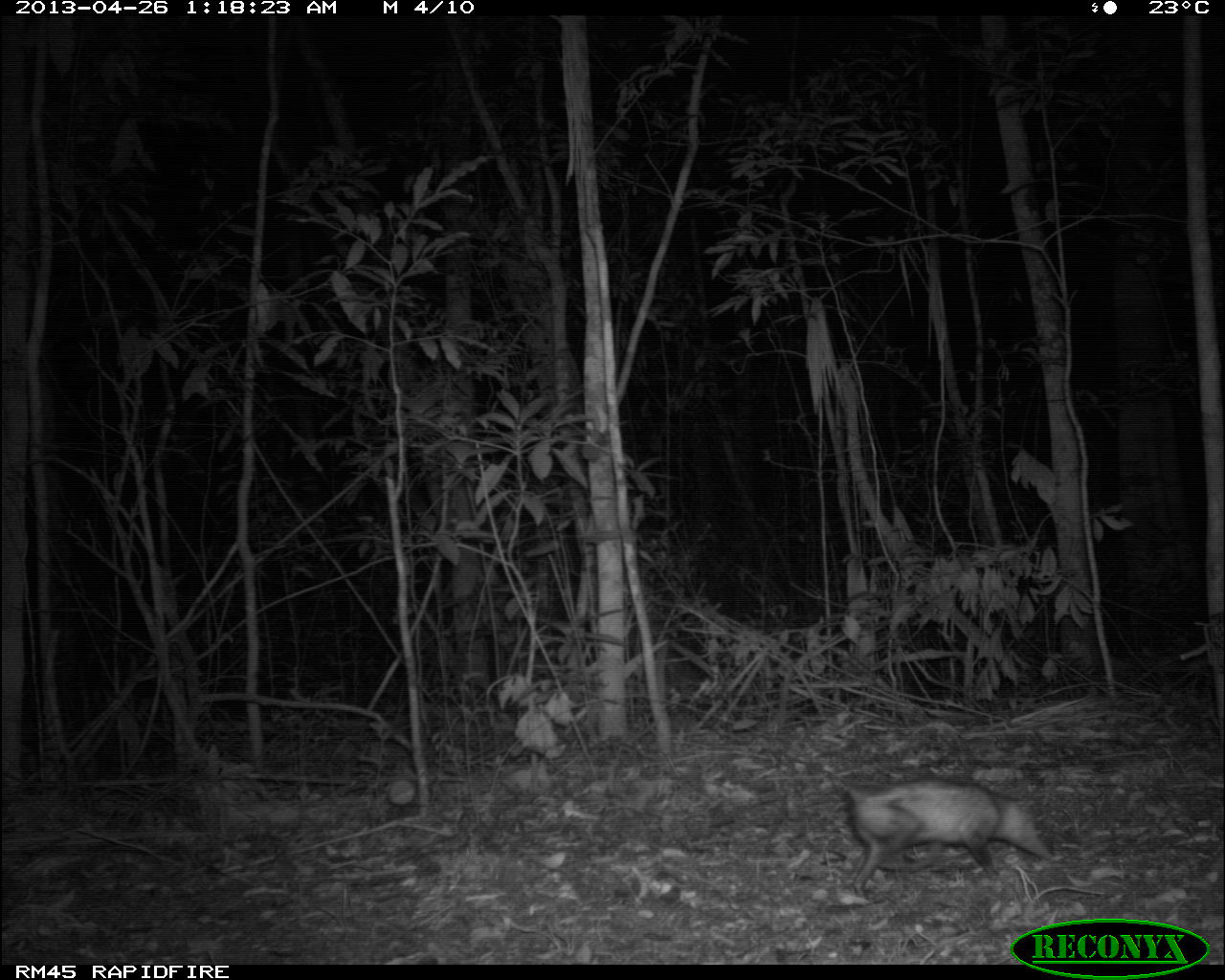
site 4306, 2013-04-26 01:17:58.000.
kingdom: Animalia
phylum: Chordata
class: Mammalia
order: Didelphimorphia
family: Didelphidae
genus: Didelphis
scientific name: Didelphis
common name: american opossums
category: didelphis sp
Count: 1.